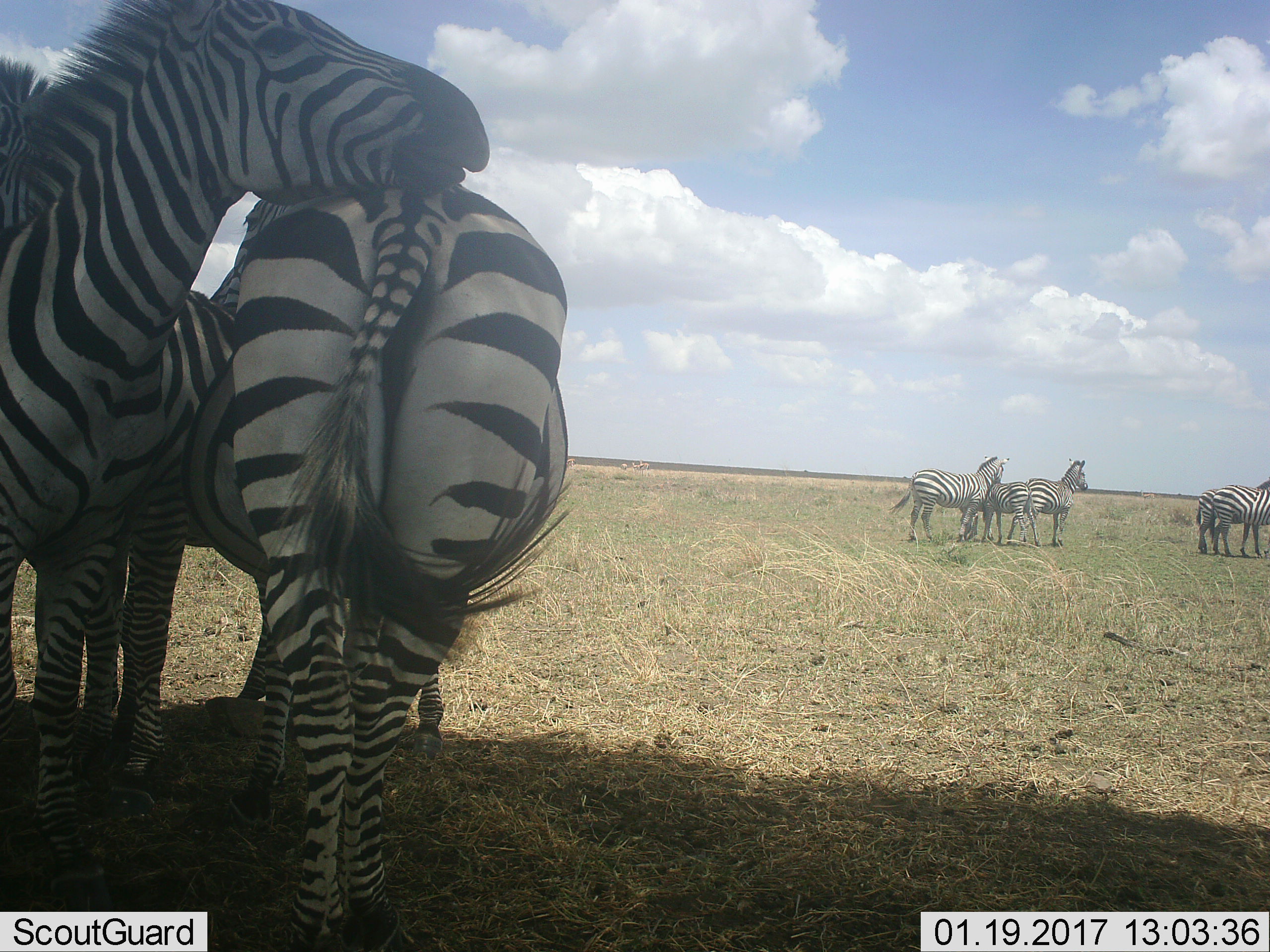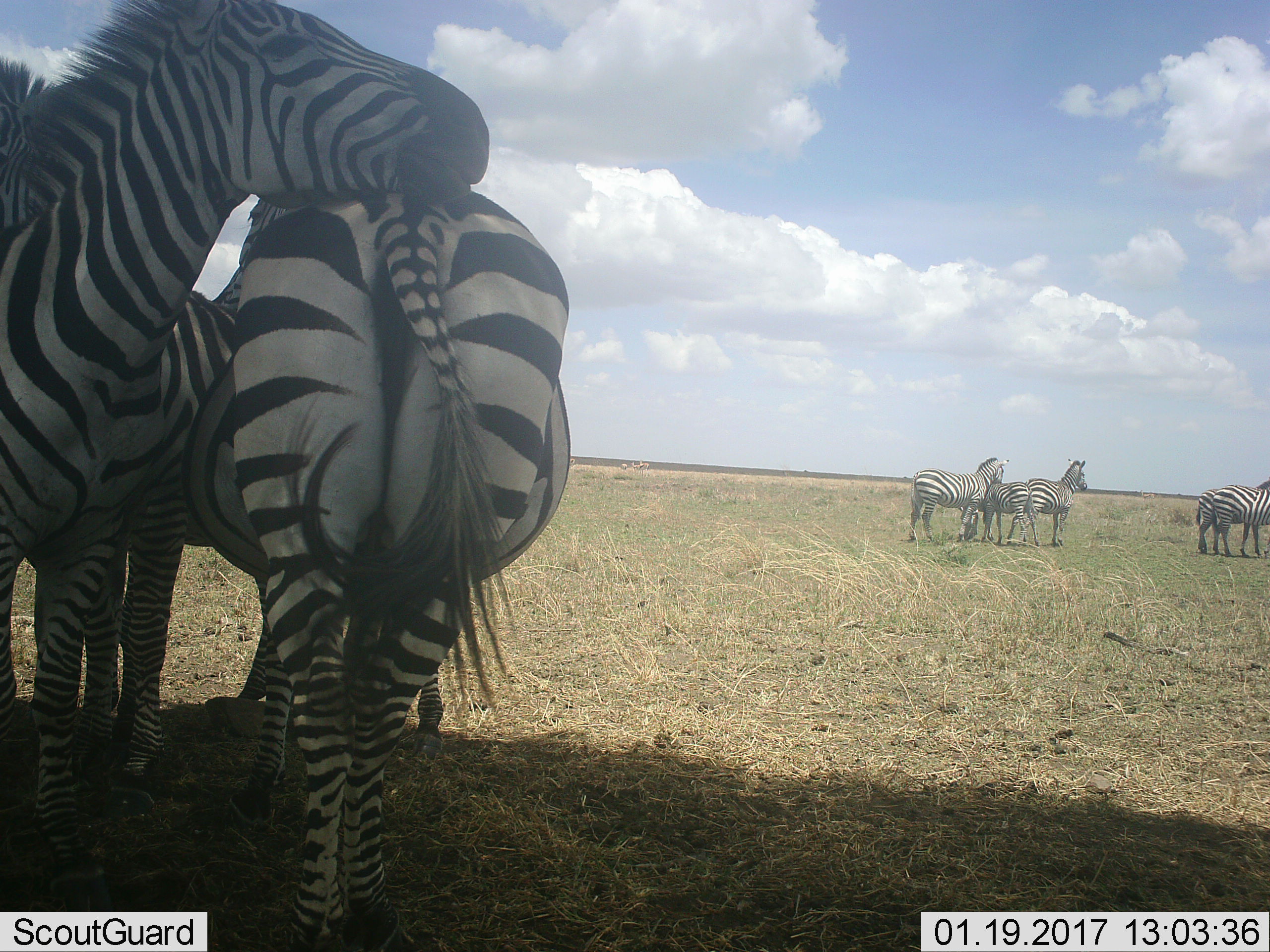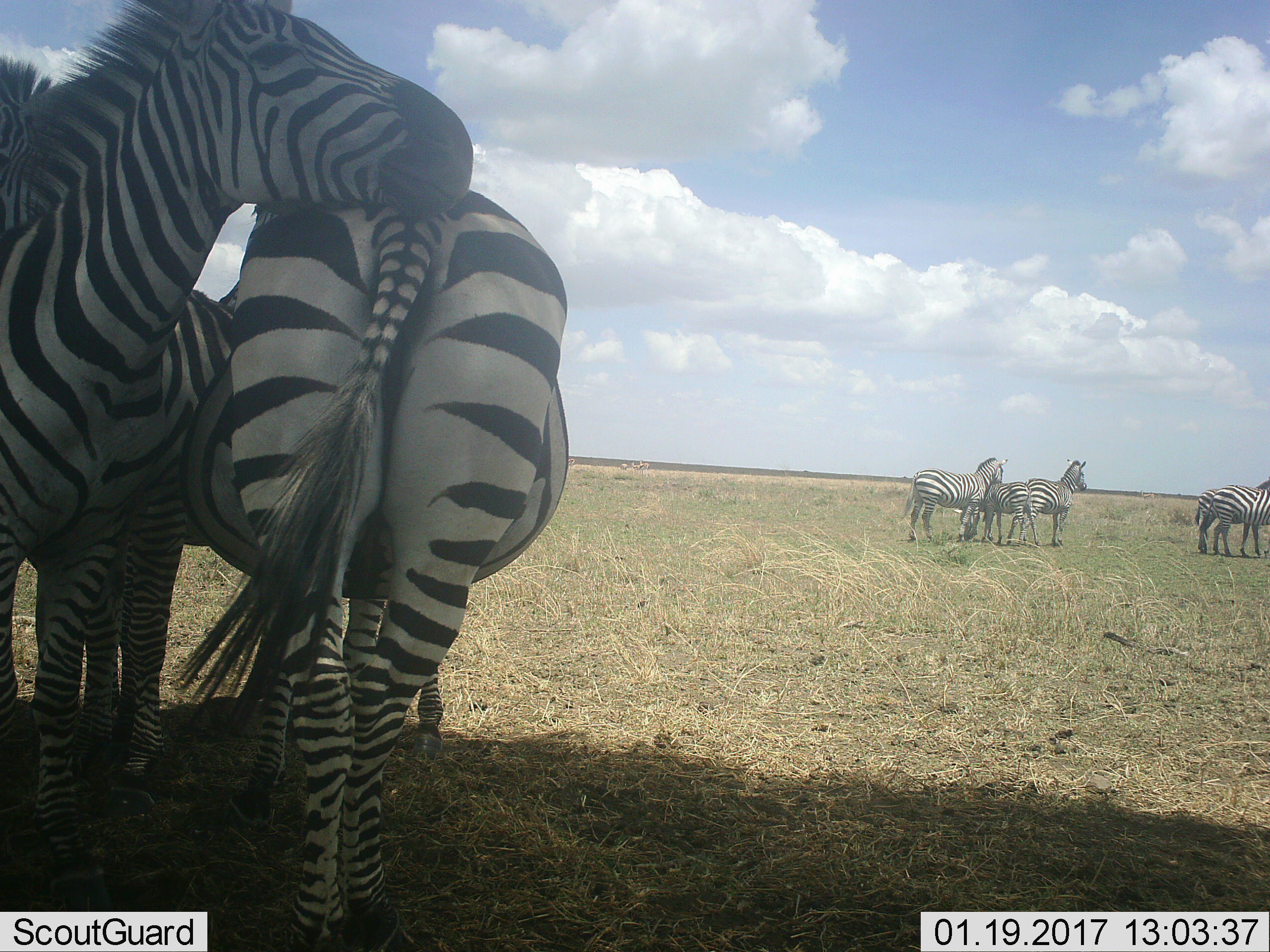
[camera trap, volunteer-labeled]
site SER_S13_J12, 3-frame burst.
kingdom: Animalia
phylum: Chordata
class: Mammalia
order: Perissodactyla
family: Equidae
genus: Equus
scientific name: Equus quagga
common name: plains zebra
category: zebraplains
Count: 7.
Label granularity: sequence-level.